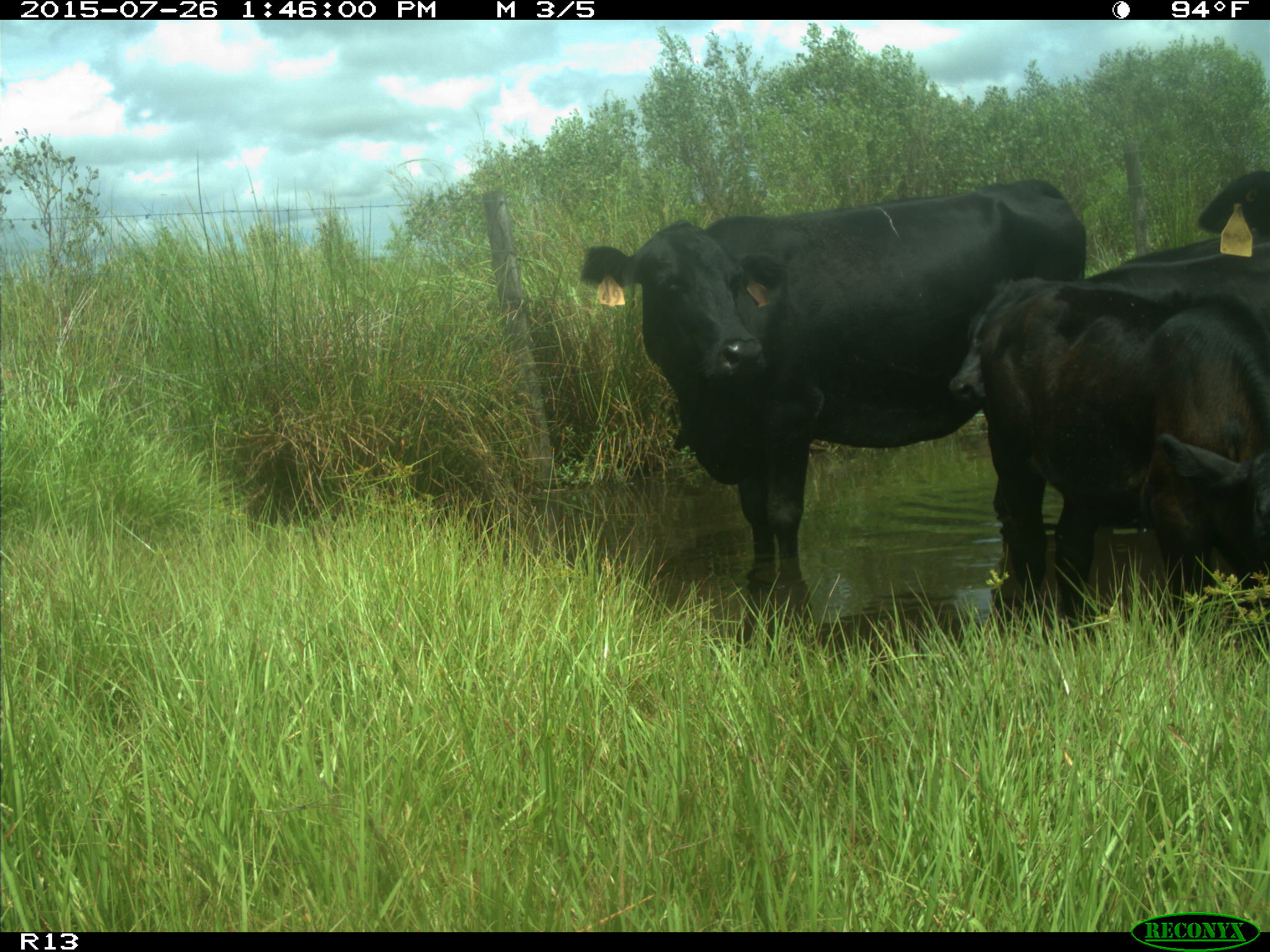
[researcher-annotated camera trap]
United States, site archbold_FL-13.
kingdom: Animalia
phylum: Chordata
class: Mammalia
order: Artiodactyla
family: Bovidae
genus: Bos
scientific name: Bos taurus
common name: domestic cow